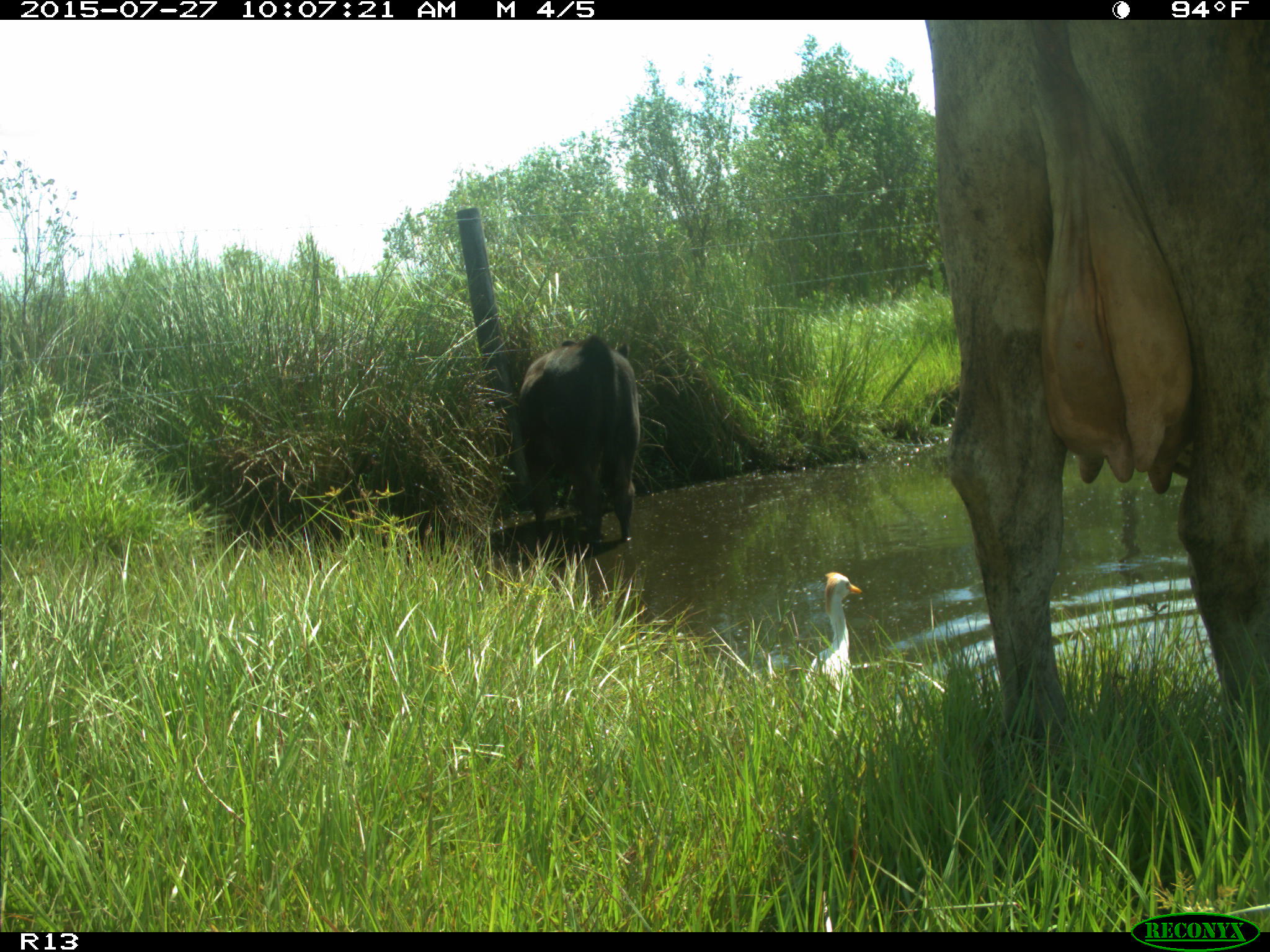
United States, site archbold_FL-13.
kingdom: Animalia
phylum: Chordata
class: Mammalia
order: Artiodactyla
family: Bovidae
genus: Bos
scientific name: Bos taurus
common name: domestic cow